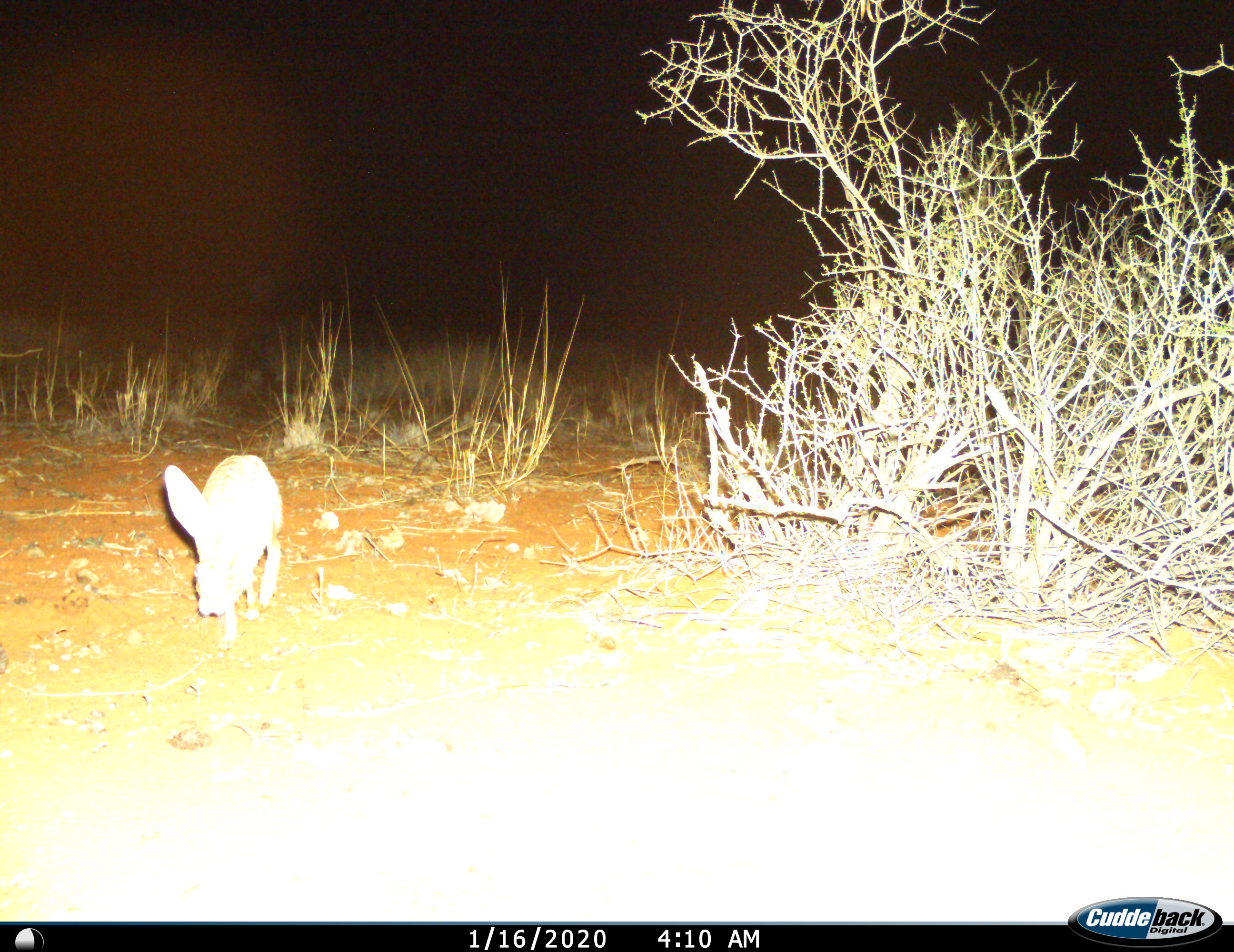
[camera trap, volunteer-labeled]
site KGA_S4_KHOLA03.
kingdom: Animalia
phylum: Chordata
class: Mammalia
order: Lagomorpha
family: Leporidae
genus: Lepus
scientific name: Lepus capensis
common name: cape hare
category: harecape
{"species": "harecape (cape hare) (Lepus capensis)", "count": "1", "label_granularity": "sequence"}